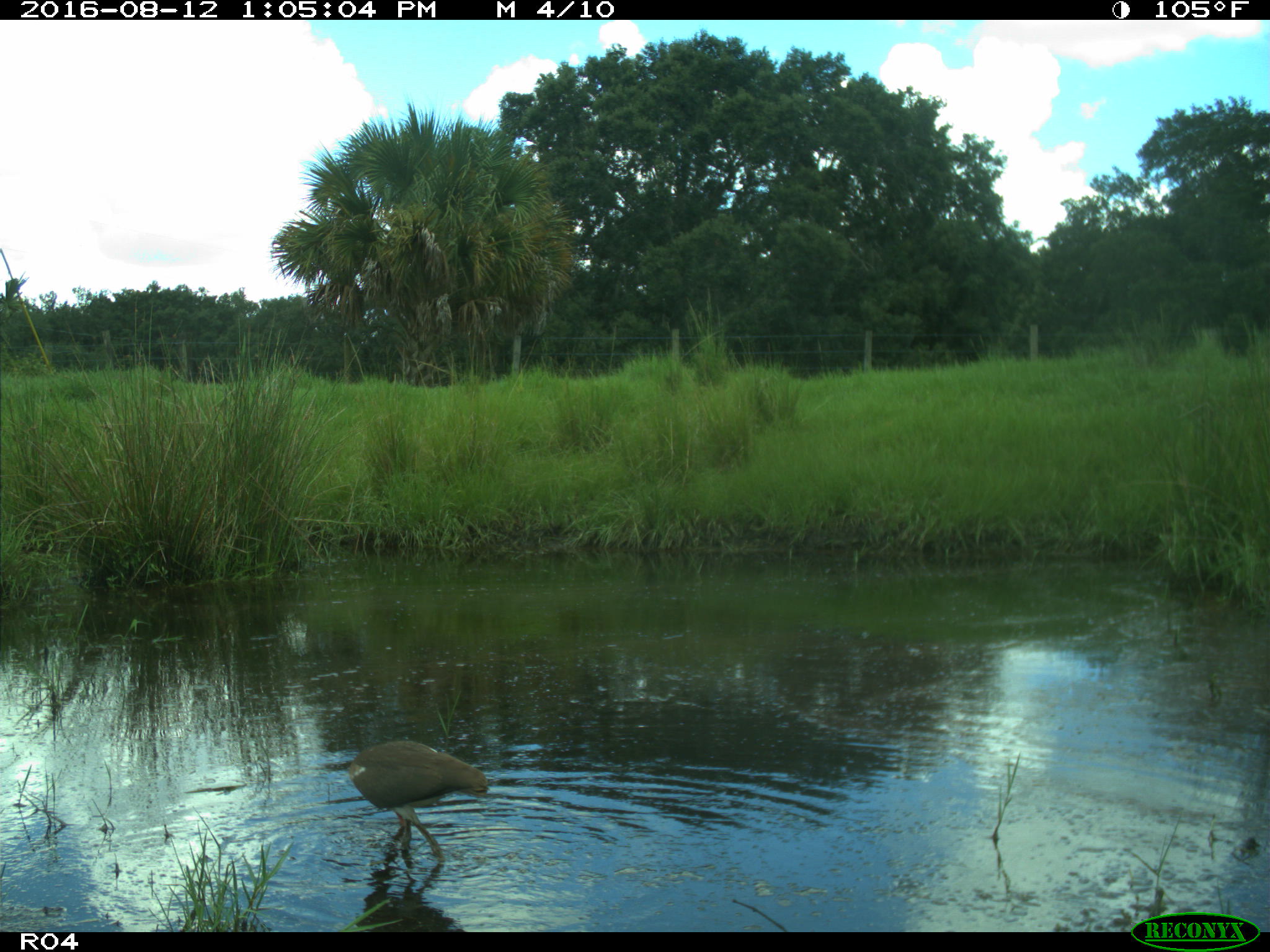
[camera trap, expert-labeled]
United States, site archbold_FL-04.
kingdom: Animalia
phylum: Chordata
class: Aves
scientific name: Aves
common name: birds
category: unidentified bird